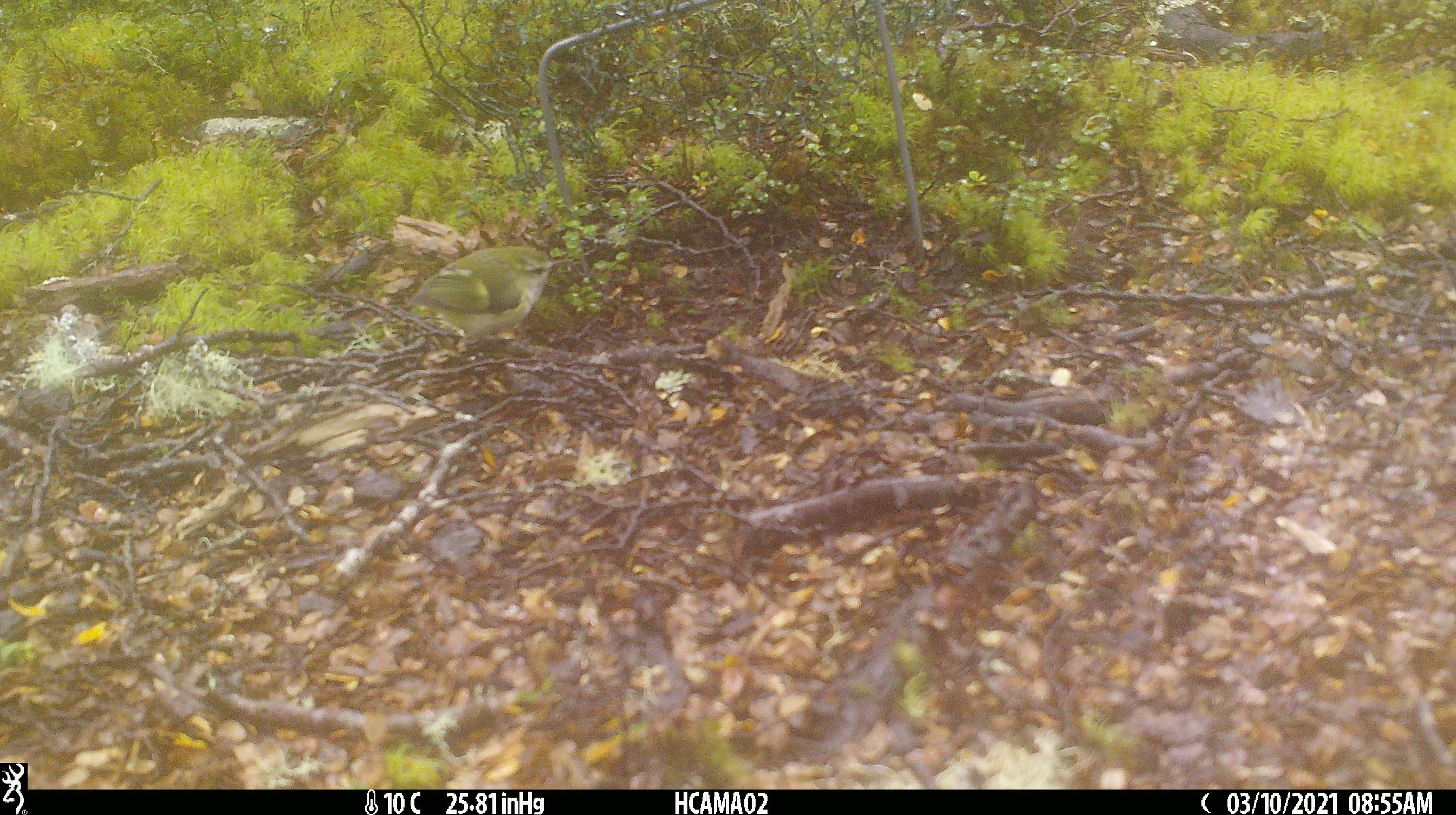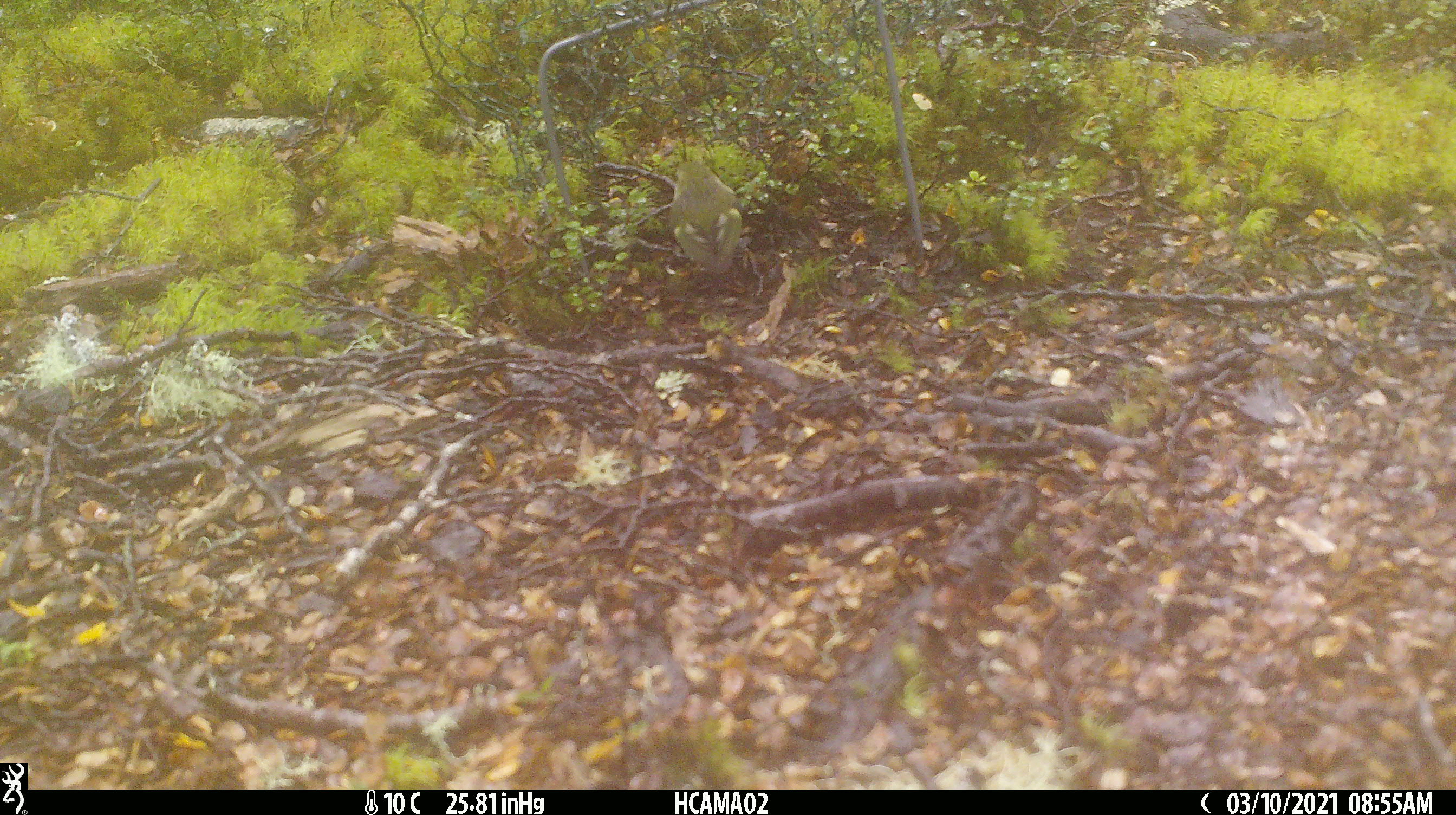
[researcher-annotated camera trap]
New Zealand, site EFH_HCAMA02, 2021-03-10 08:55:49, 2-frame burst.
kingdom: Animalia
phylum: Chordata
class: Aves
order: Passeriformes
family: Acanthisittidae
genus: Acanthisitta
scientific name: Acanthisitta chloris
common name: rifleman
Rifleman (Acanthisitta chloris).